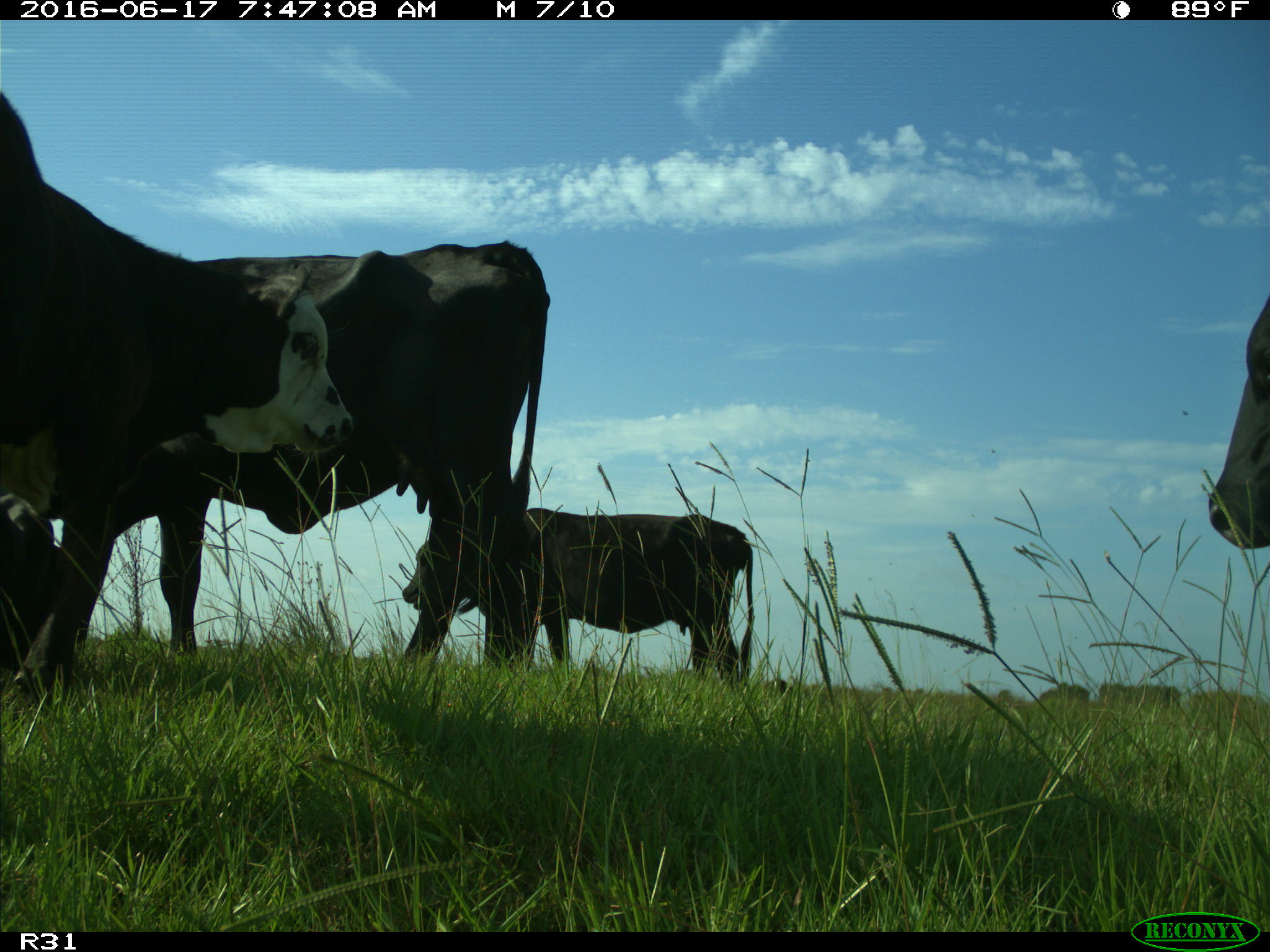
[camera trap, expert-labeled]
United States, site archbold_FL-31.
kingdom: Animalia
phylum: Chordata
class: Mammalia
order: Artiodactyla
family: Bovidae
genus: Bos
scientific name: Bos taurus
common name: domestic cow